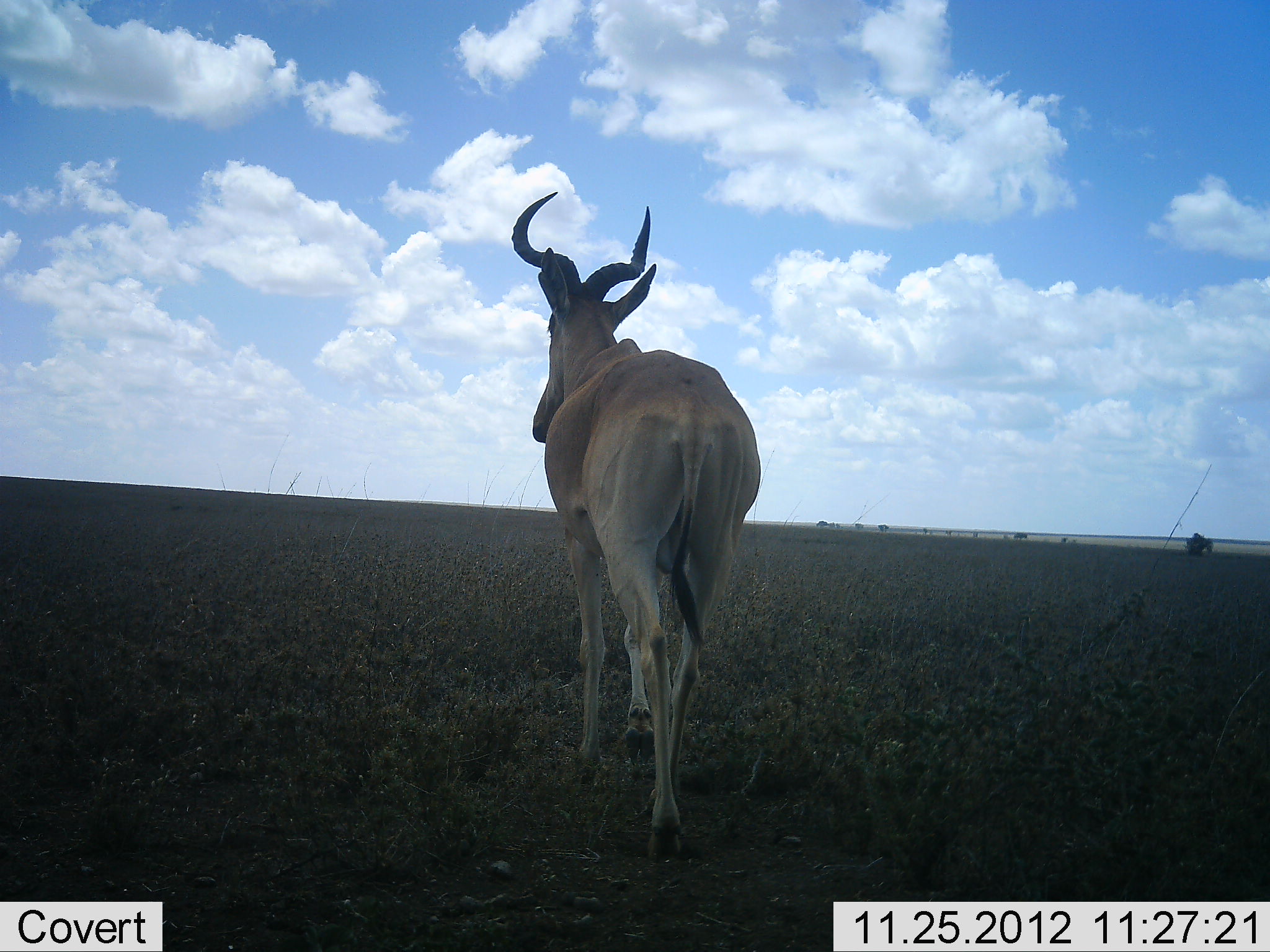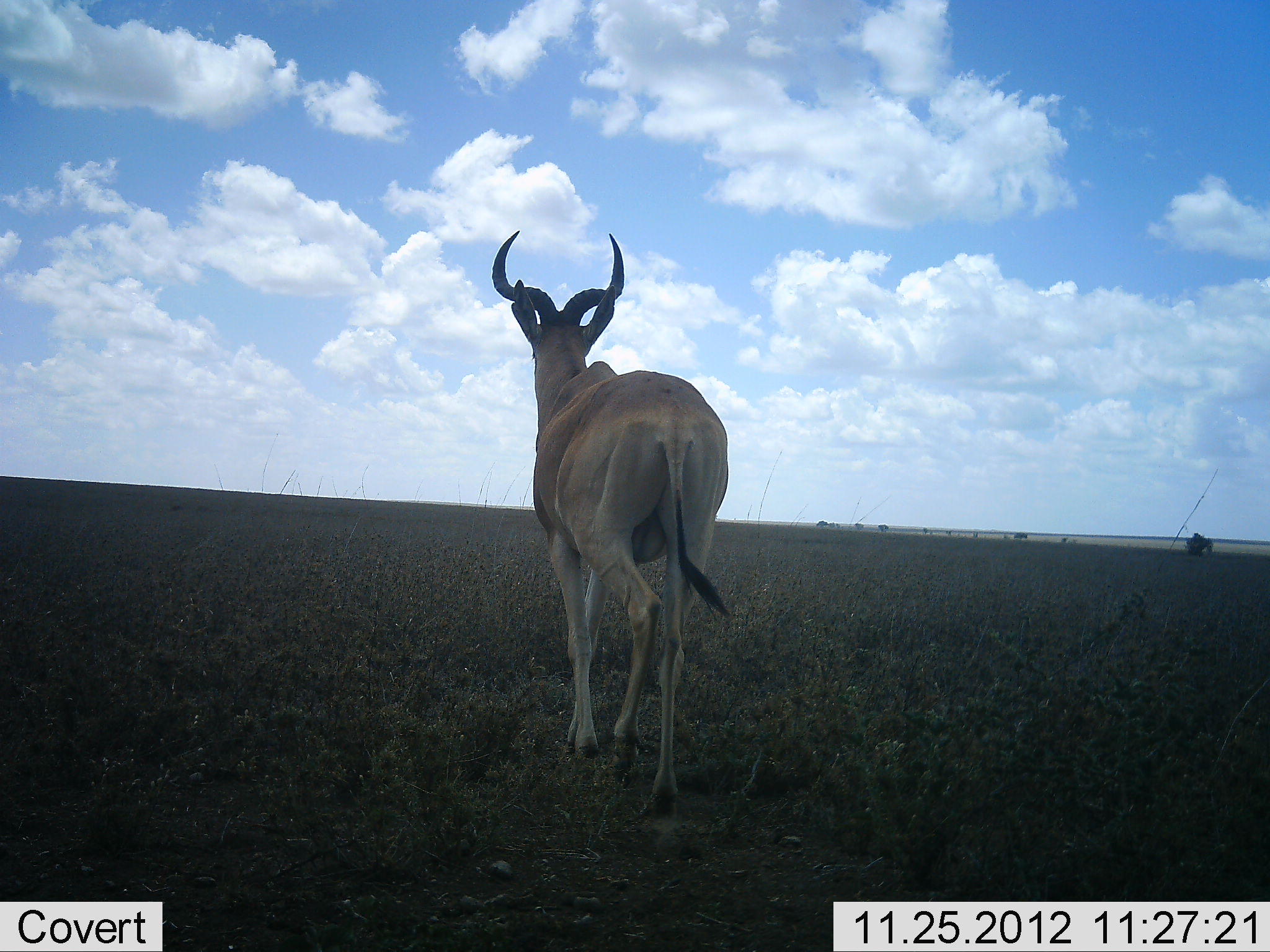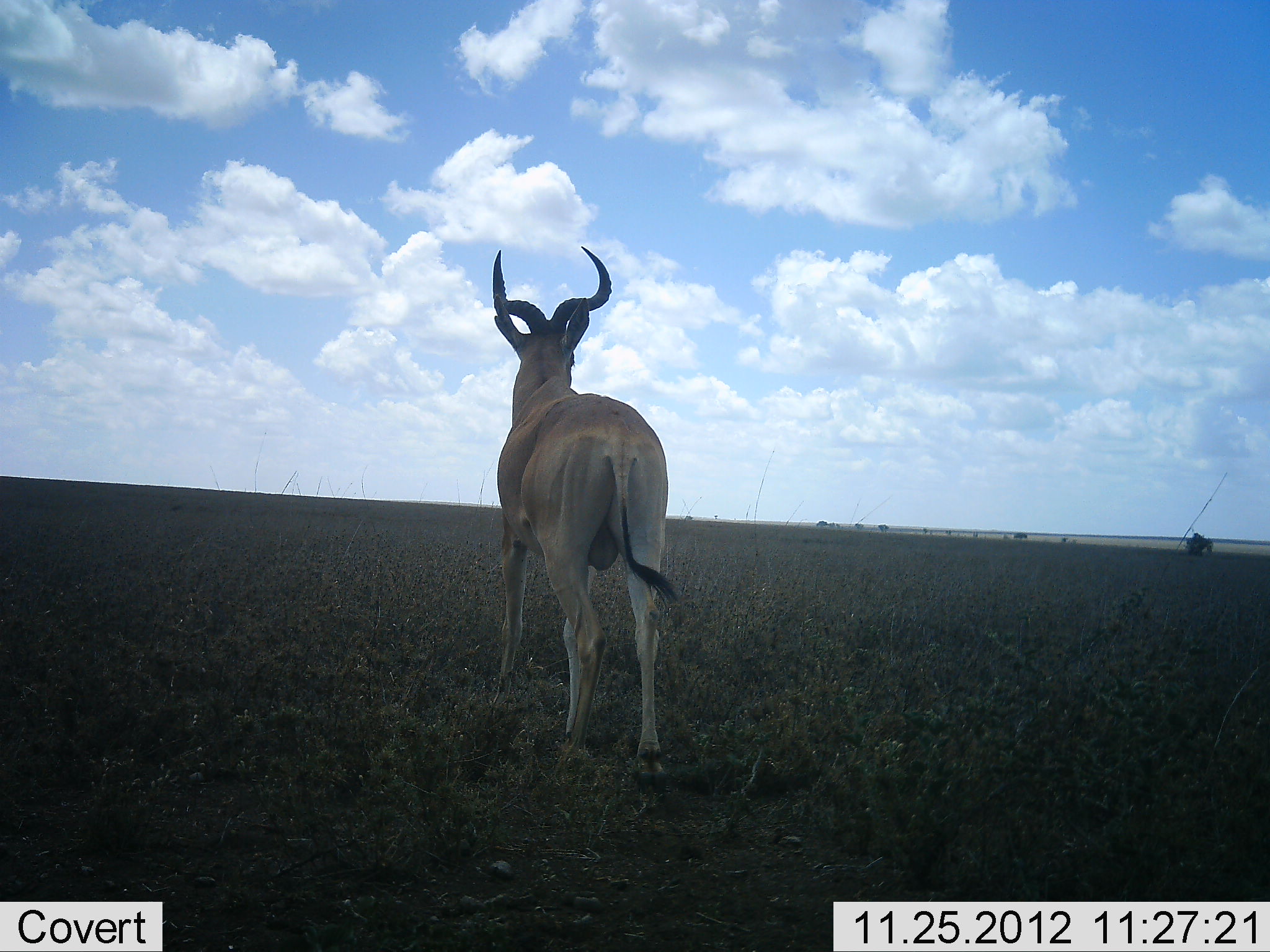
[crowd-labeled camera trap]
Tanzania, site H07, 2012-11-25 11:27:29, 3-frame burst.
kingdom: Animalia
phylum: Chordata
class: Mammalia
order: Artiodactyla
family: Bovidae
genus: Alcelaphus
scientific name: Alcelaphus buselaphus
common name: hartebeest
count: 1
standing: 10%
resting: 0%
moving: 90%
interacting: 0%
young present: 0%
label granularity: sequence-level